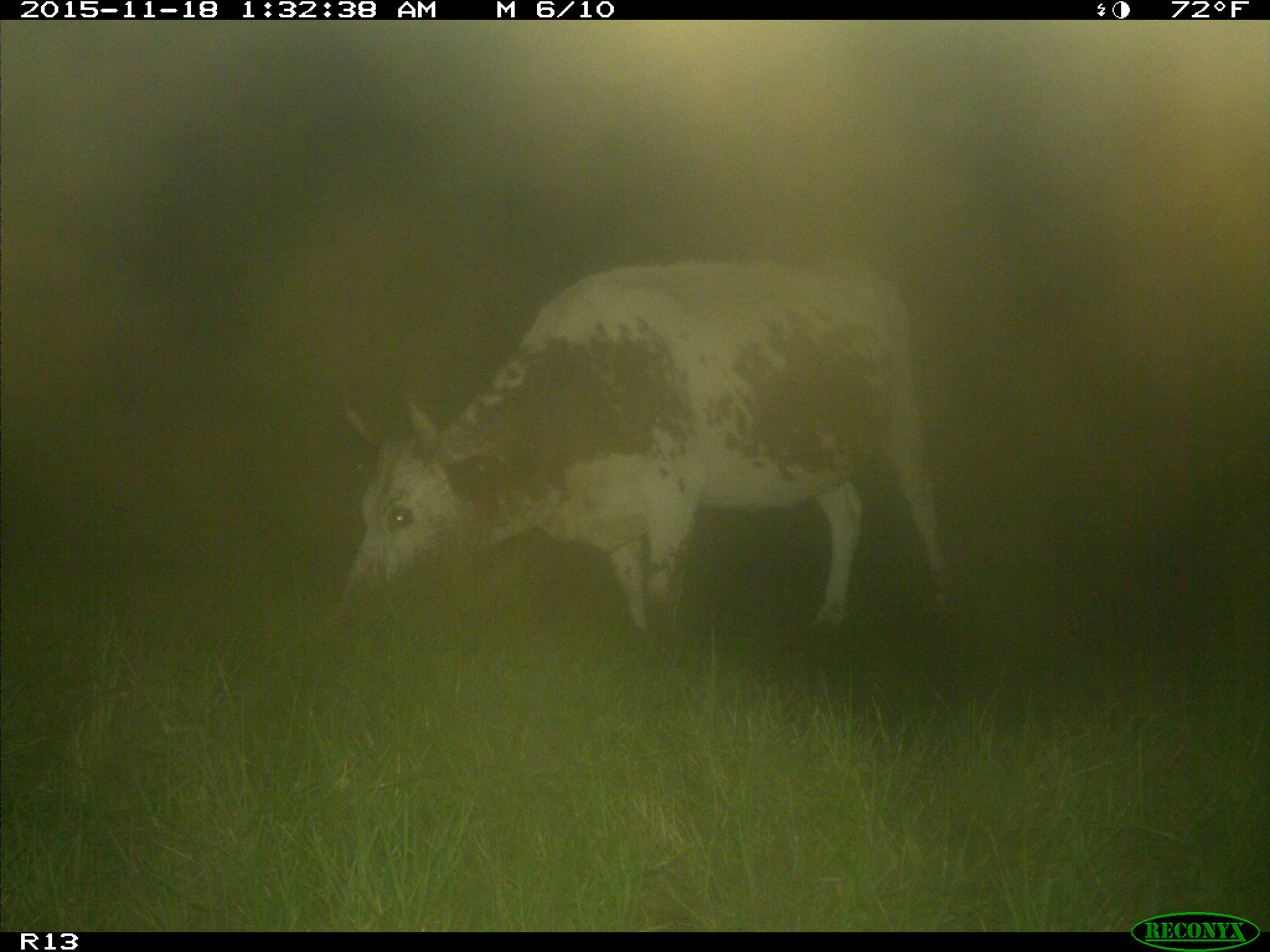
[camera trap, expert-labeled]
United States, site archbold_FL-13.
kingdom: Animalia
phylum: Chordata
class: Mammalia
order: Artiodactyla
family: Bovidae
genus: Bos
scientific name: Bos taurus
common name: domestic cow